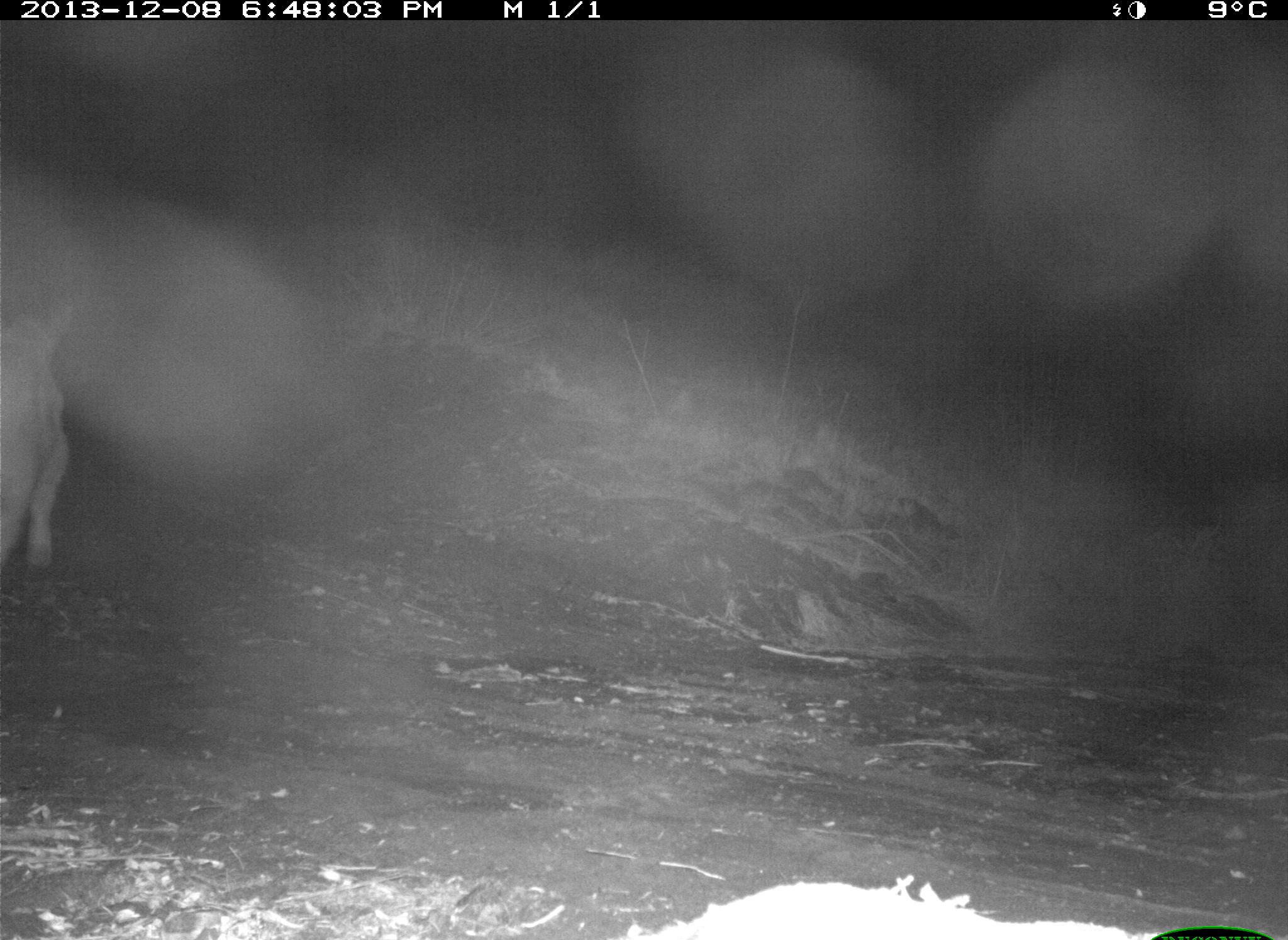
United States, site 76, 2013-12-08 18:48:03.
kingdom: Animalia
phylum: Chordata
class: Mammalia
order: Artiodactyla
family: Bovidae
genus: Bos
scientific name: Bos taurus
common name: cow